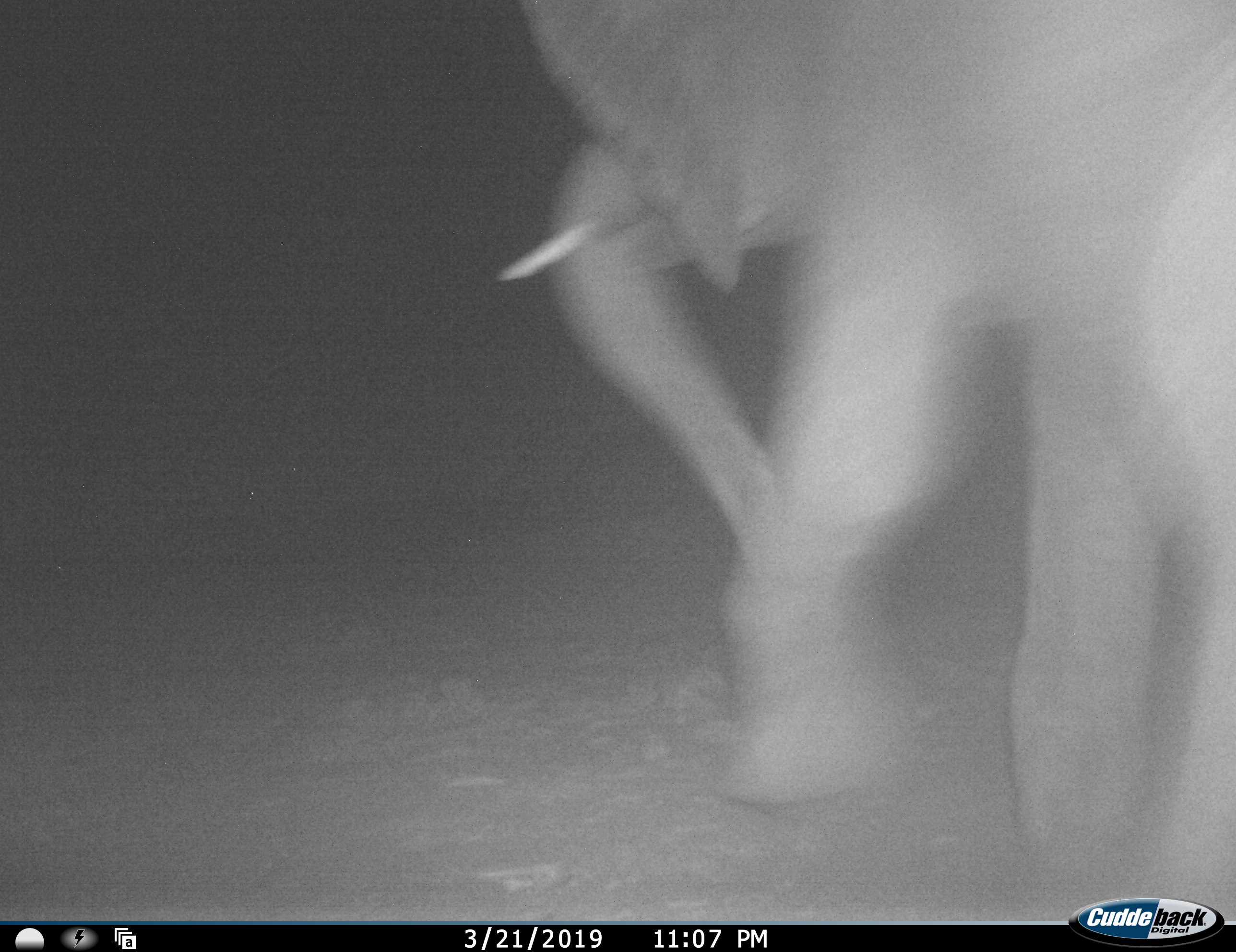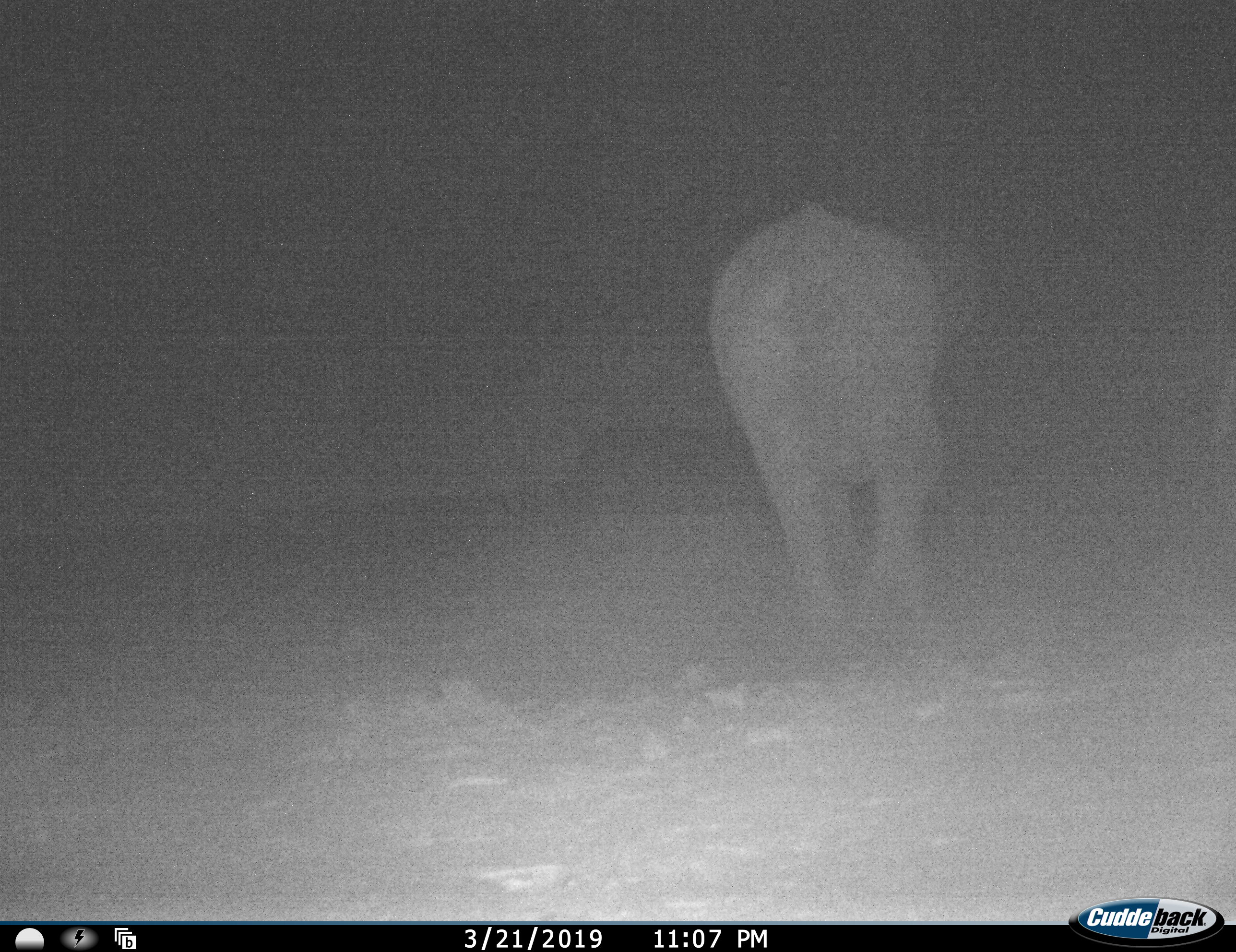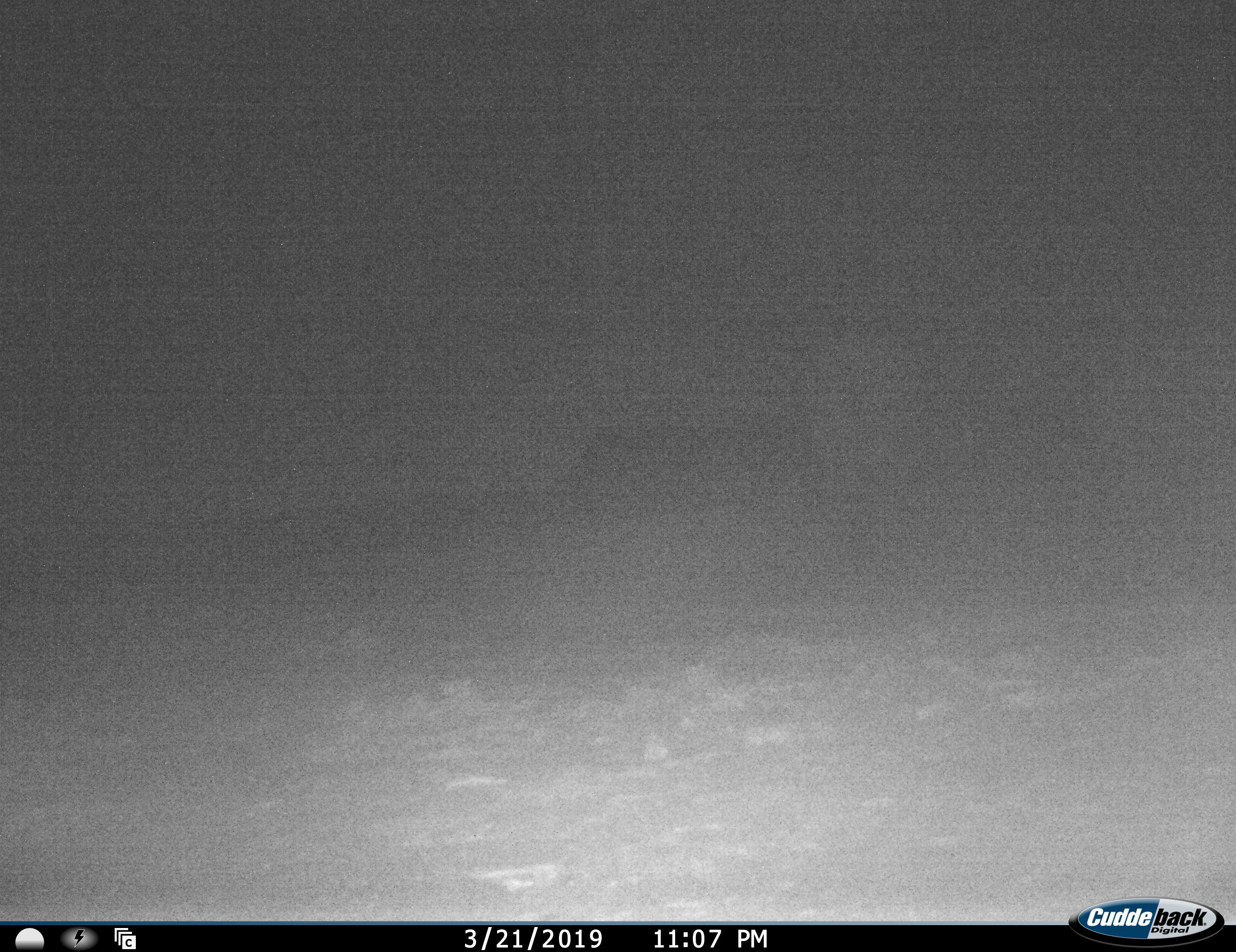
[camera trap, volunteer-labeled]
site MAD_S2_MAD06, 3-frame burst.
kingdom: Animalia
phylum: Chordata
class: Mammalia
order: Proboscidea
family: Elephantidae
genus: Loxodonta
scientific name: Loxodonta africana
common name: african bush elephant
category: elephant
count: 1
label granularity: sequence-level